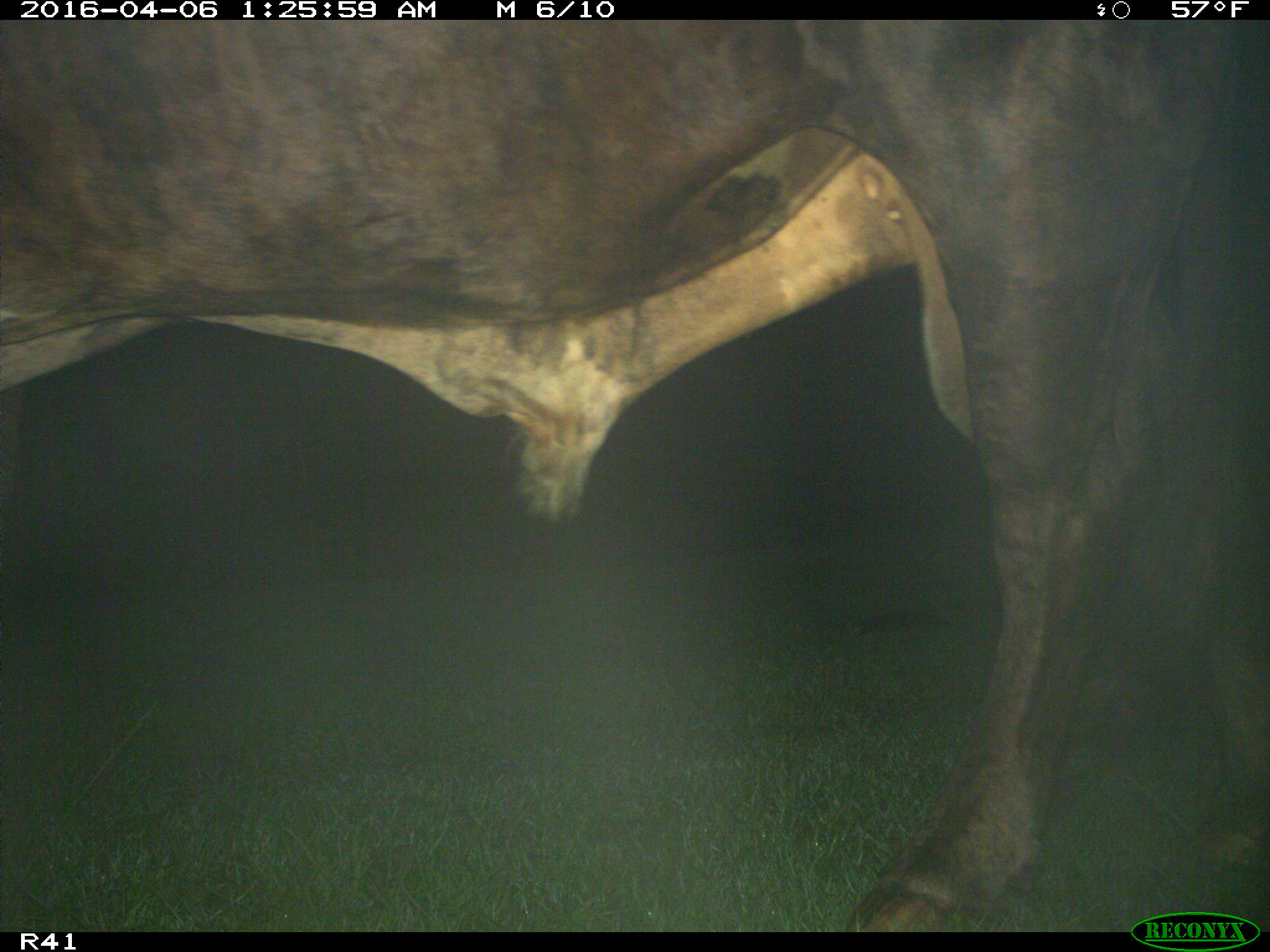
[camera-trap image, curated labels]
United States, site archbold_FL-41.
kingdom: Animalia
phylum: Chordata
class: Mammalia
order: Artiodactyla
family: Bovidae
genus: Bos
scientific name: Bos taurus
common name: domestic cow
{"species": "Bos taurus (domestic cow)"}